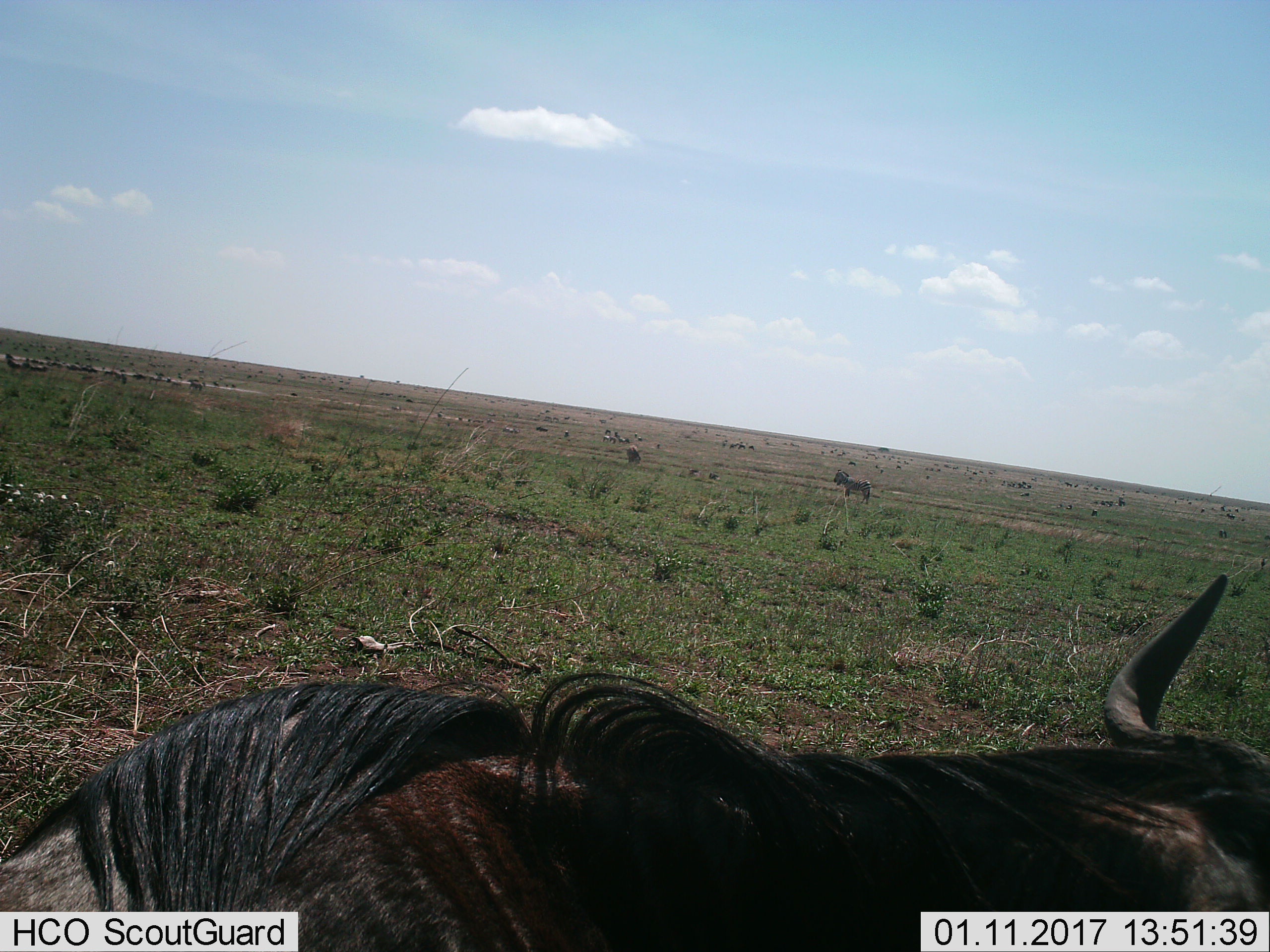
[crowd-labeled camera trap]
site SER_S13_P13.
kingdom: Animalia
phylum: Chordata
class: Mammalia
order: Artiodactyla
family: Bovidae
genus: Connochaetes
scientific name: Connochaetes taurinus taurinus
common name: blue wildebeest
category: wildebeestblue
Wildebeestblue (blue wildebeest) (Connochaetes taurinus taurinus), count 11-50. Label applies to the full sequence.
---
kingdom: Animalia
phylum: Chordata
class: Mammalia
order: Perissodactyla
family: Equidae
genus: Equus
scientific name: Equus quagga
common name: plains zebra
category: zebraplains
Zebraplains (plains zebra) (Equus quagga), count 11-50. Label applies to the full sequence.